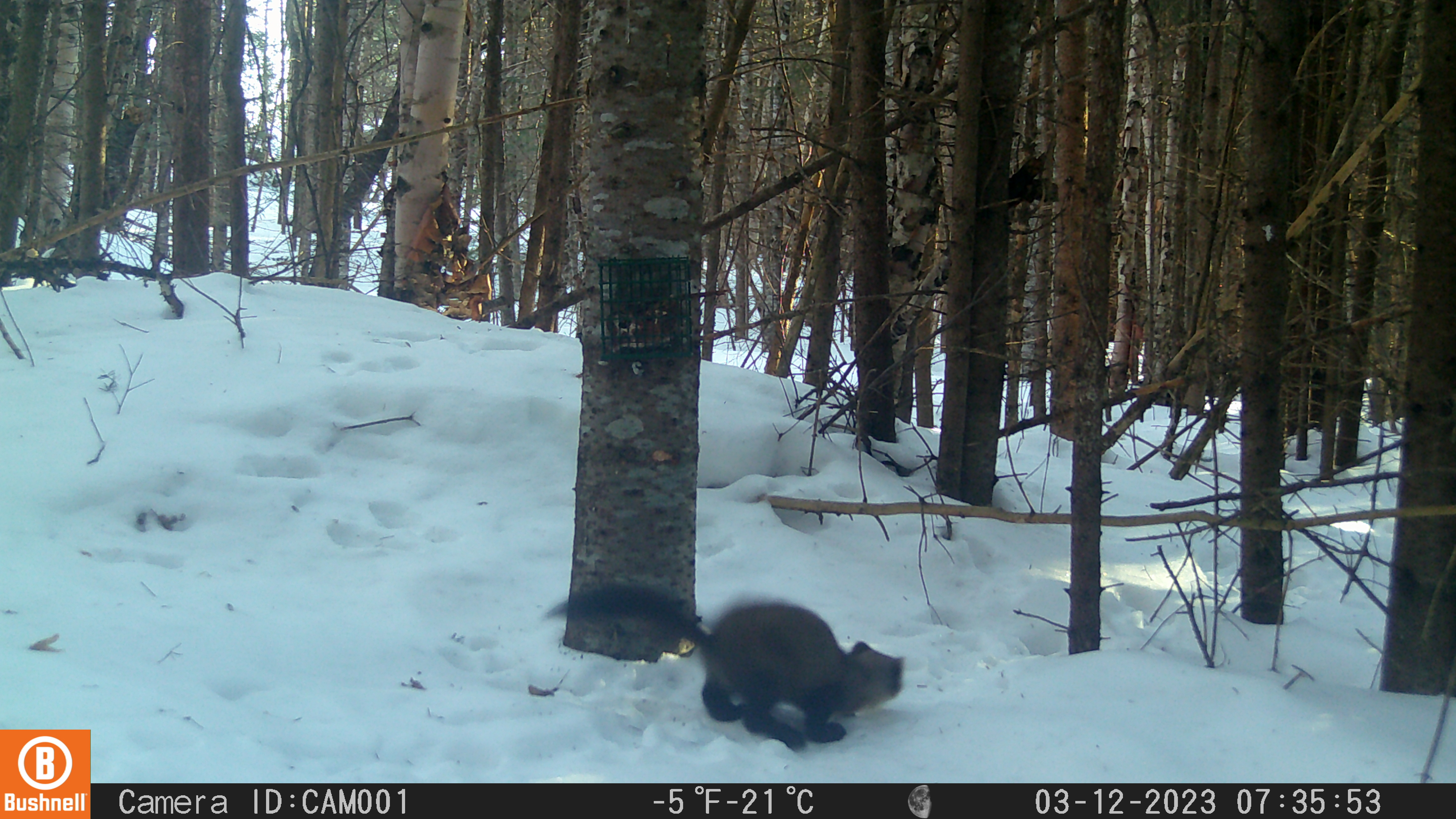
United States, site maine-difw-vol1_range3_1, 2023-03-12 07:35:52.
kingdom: Animalia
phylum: Chordata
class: Mammalia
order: Carnivora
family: Mustelidae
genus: Martes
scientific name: Martes americana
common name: american marten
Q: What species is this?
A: American marten (Martes americana).